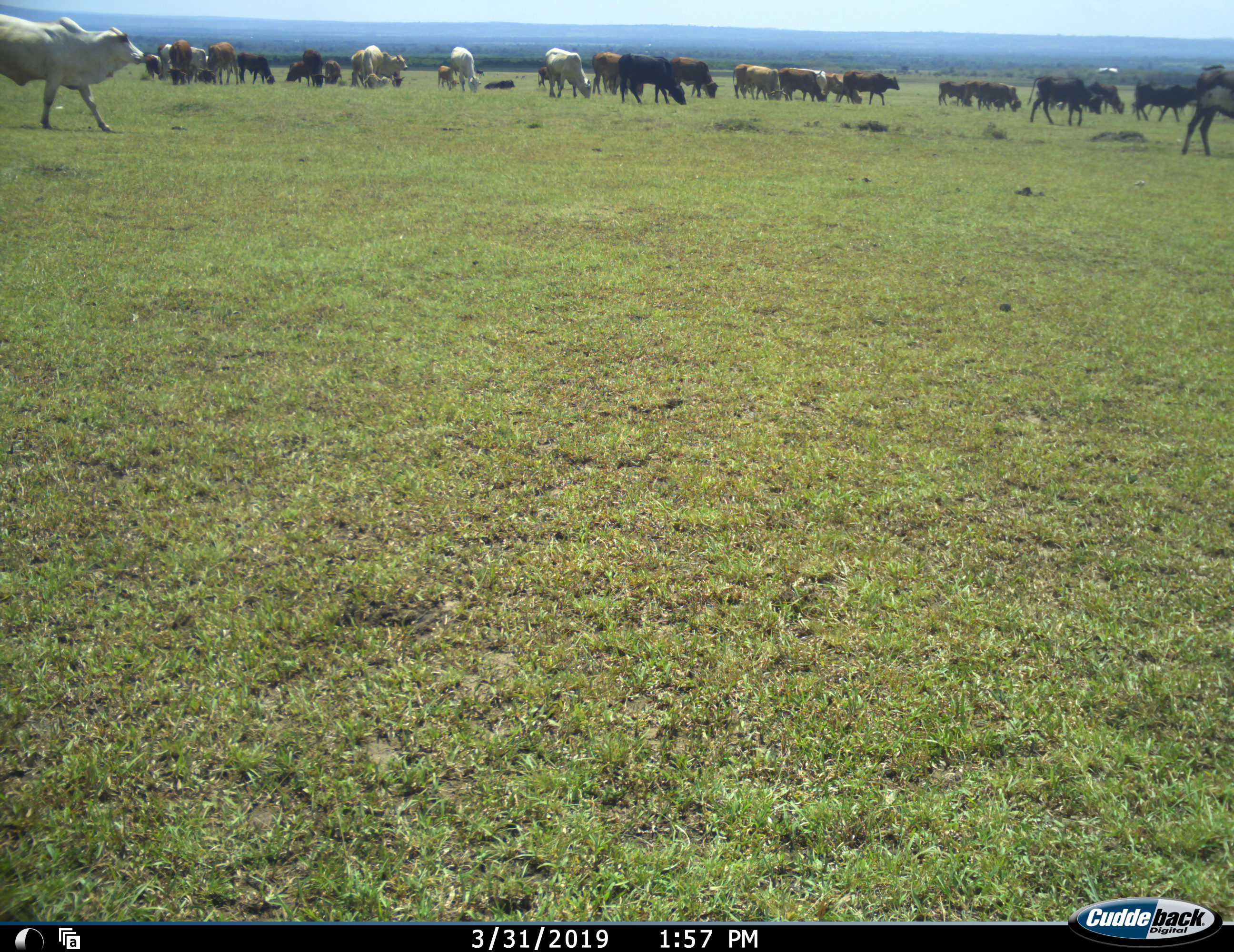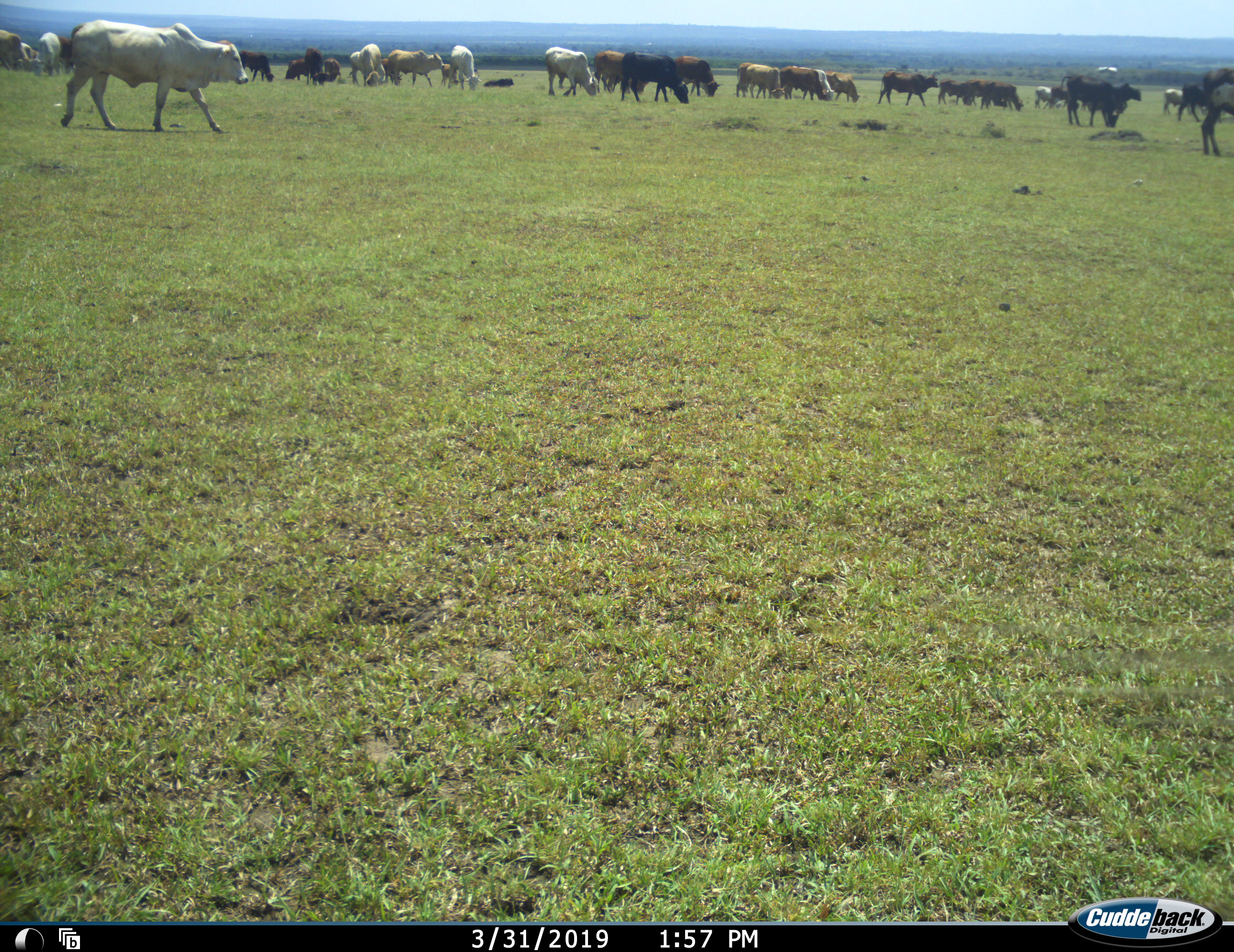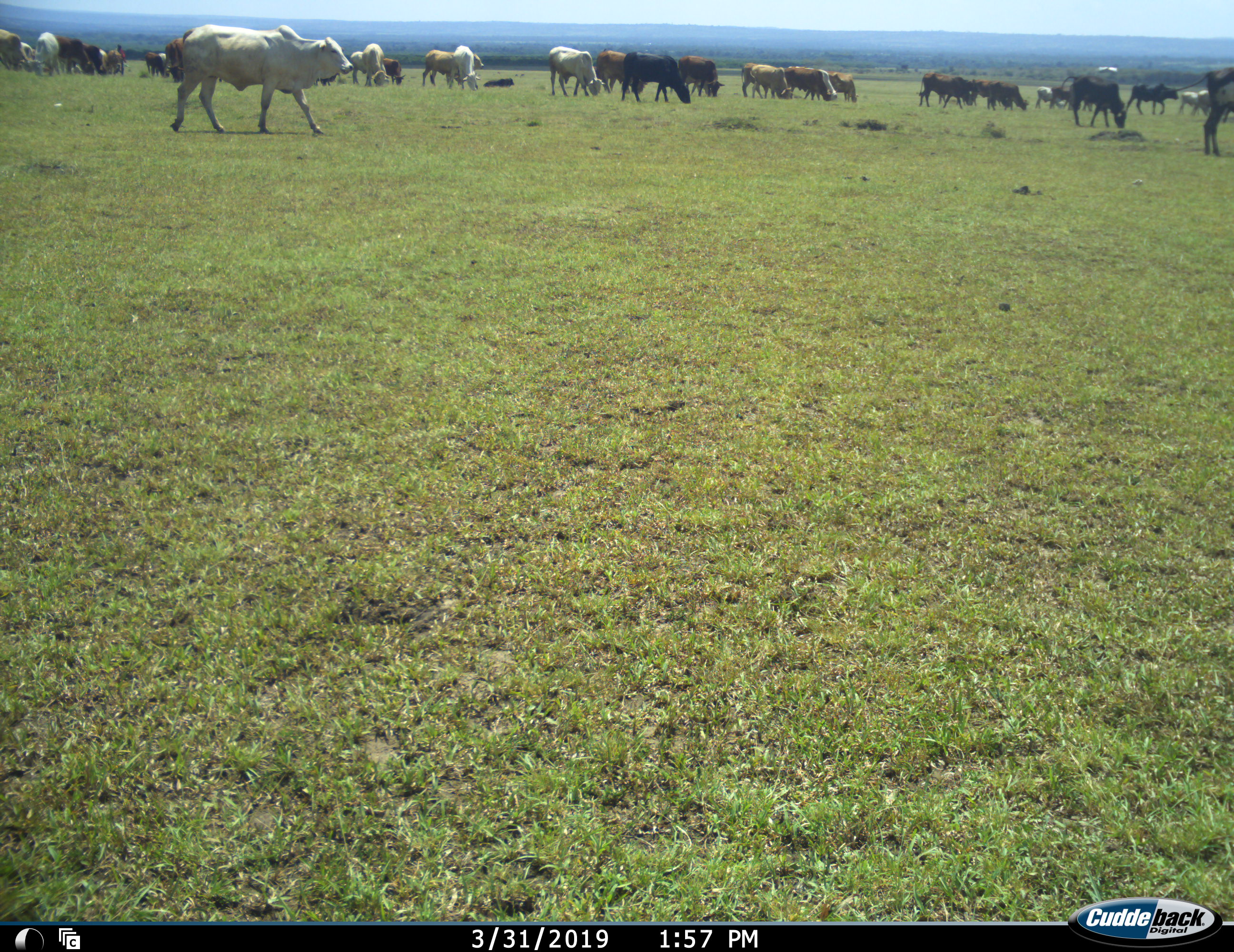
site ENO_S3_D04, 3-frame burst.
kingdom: Animalia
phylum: Chordata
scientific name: Vertebrata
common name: domestic animal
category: domesticanimal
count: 11-50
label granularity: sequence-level